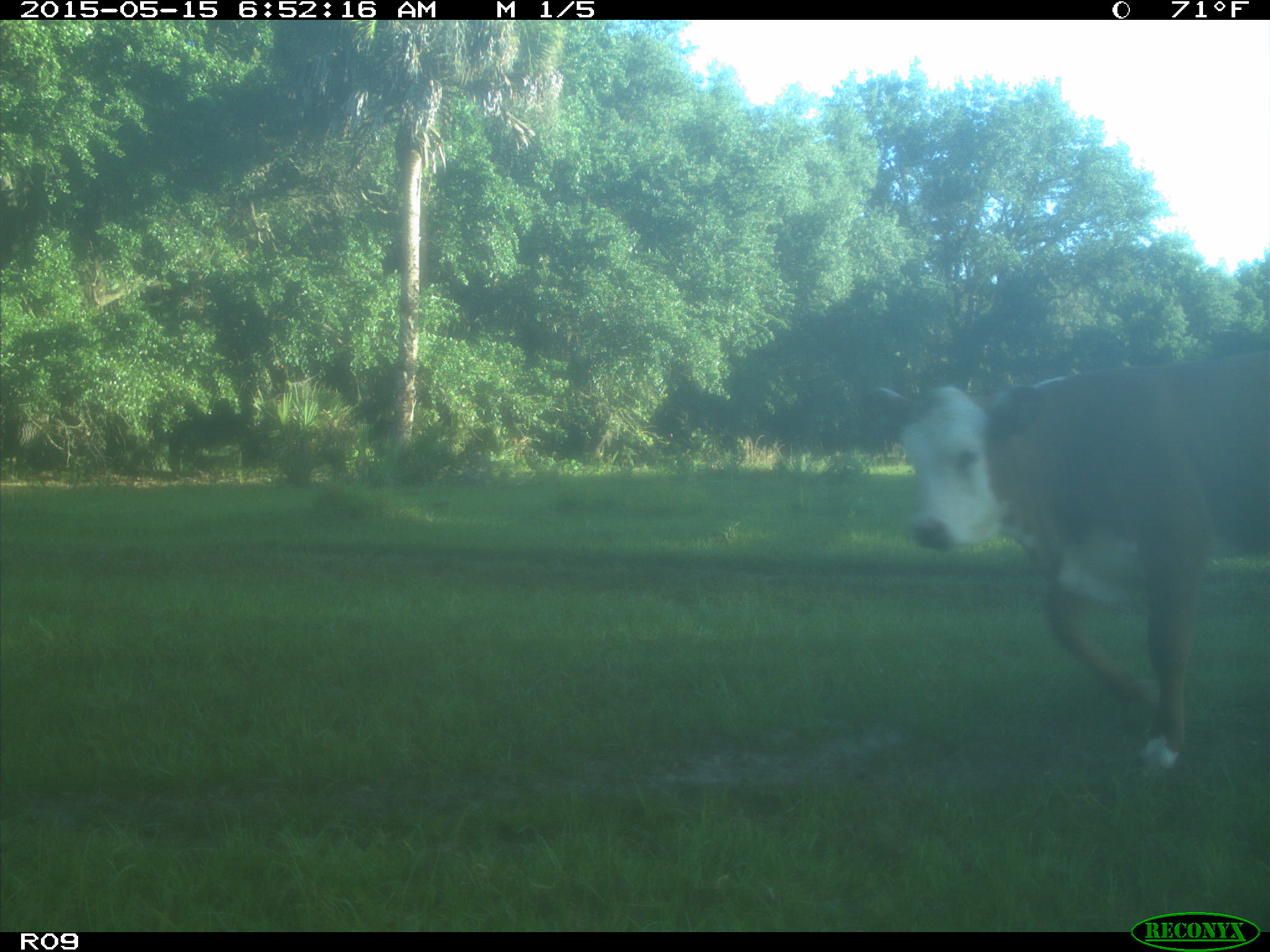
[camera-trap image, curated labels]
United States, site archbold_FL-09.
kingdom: Animalia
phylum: Chordata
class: Mammalia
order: Artiodactyla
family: Bovidae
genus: Bos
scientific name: Bos taurus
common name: domestic cow